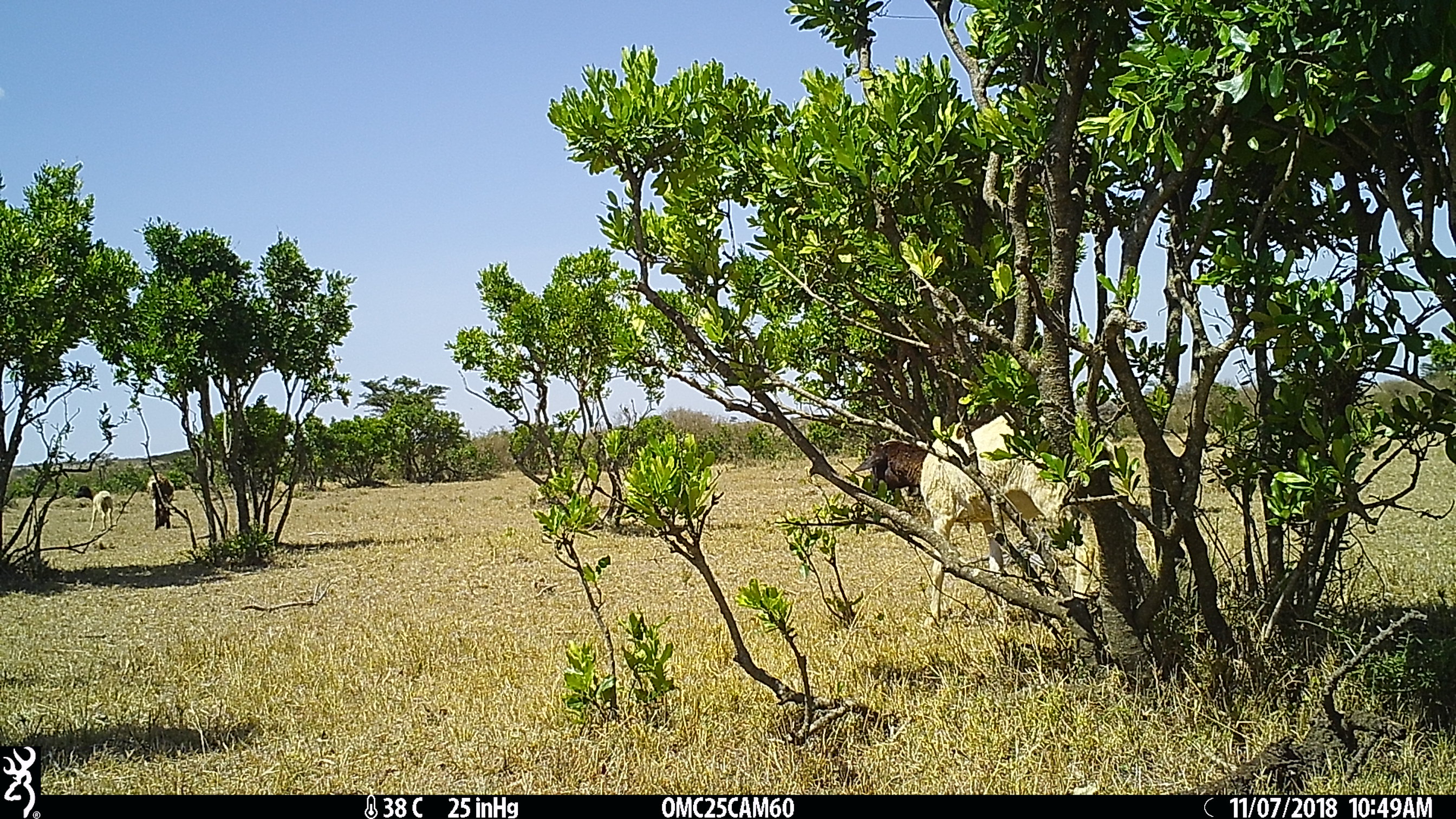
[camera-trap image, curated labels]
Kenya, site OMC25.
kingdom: Animalia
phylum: Chordata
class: Mammalia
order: Artiodactyla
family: Bovidae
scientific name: Bovidae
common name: sheep or goat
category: shoat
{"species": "shoat (sheep or goat) (Bovidae)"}